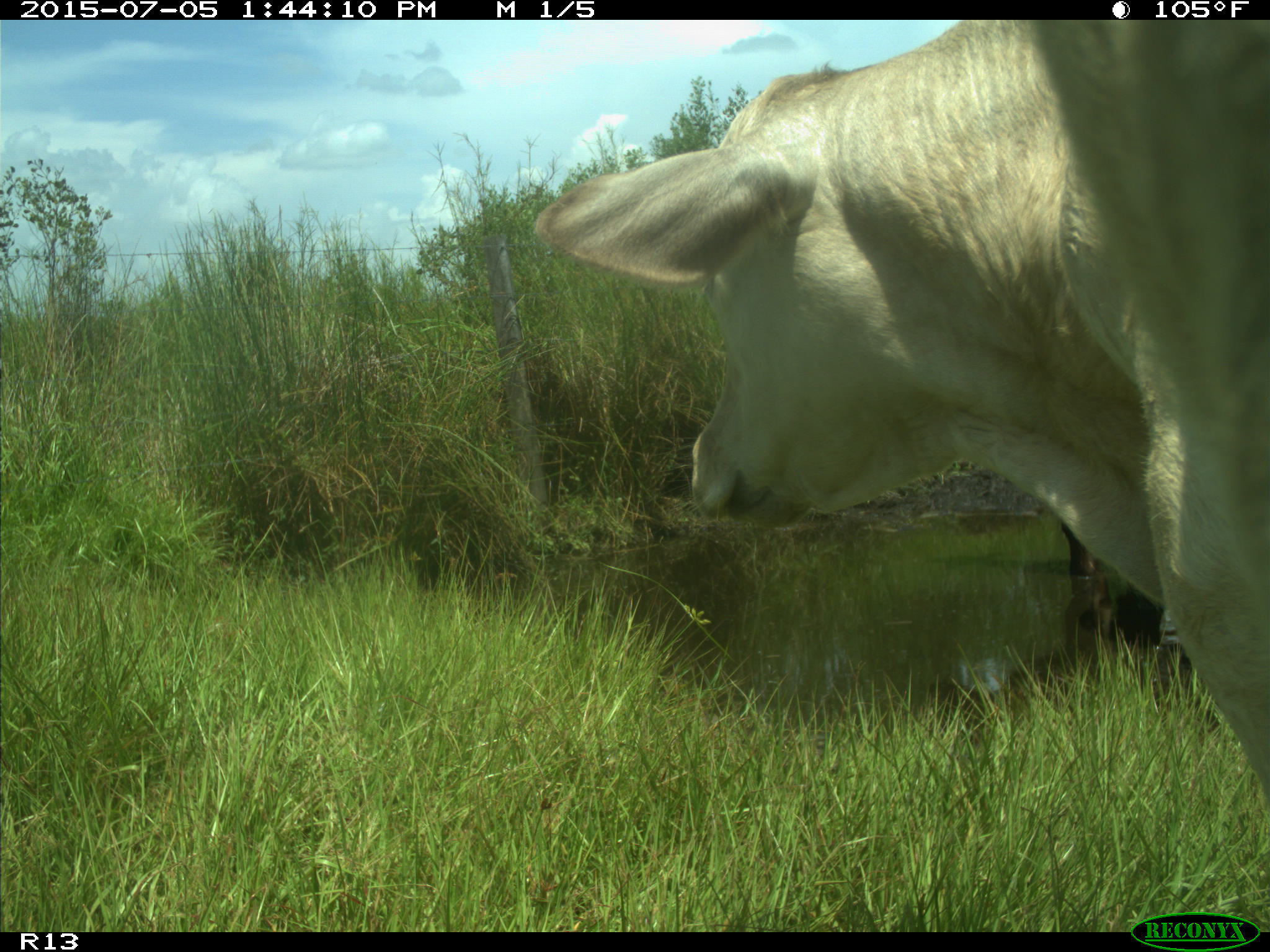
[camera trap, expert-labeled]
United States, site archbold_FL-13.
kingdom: Animalia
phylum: Chordata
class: Mammalia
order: Artiodactyla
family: Bovidae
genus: Bos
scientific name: Bos taurus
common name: domestic cow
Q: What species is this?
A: Bos taurus (domestic cow).